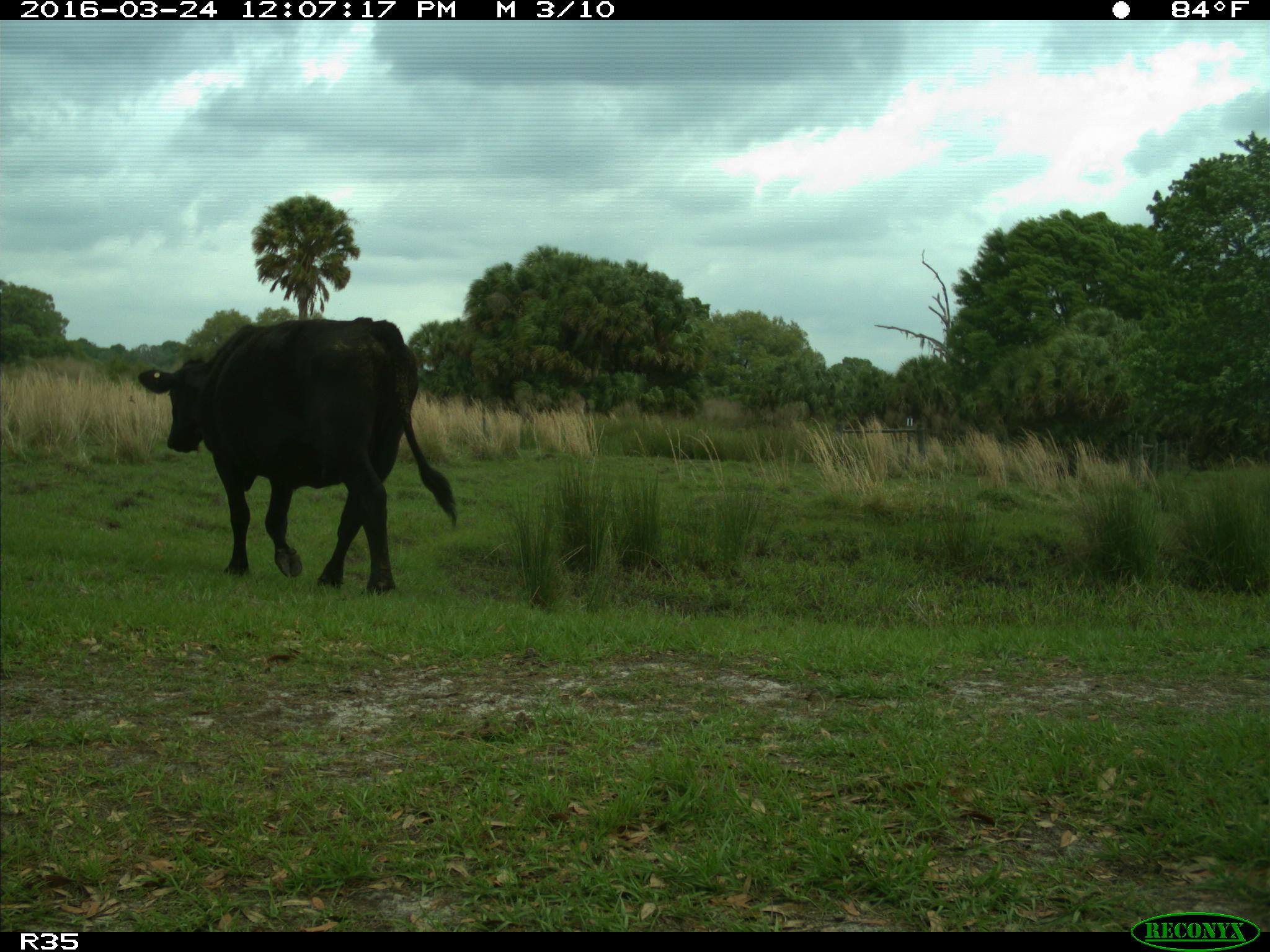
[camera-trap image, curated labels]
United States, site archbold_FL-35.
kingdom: Animalia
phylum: Chordata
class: Mammalia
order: Artiodactyla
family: Bovidae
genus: Bos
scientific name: Bos taurus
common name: domestic cow